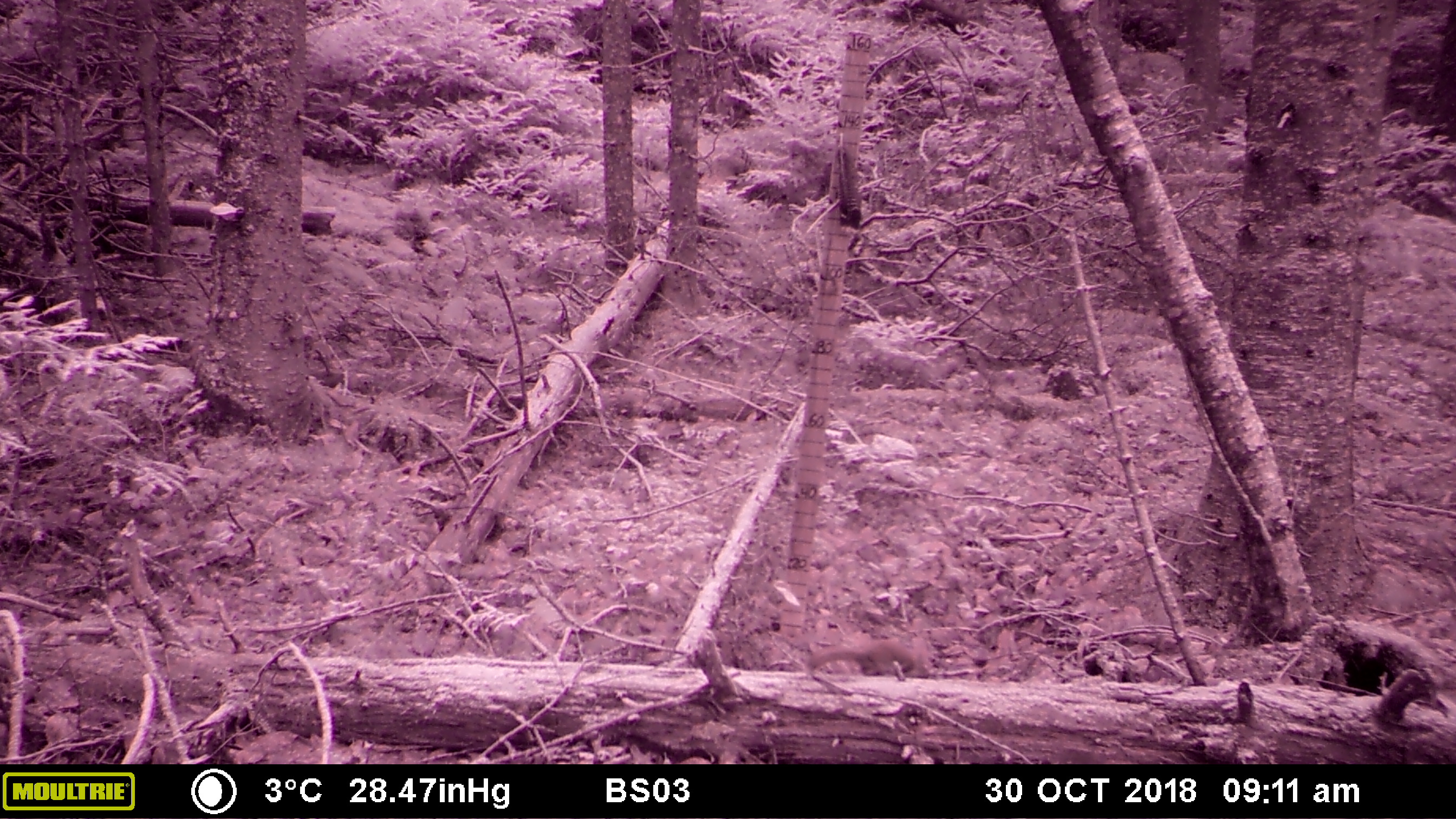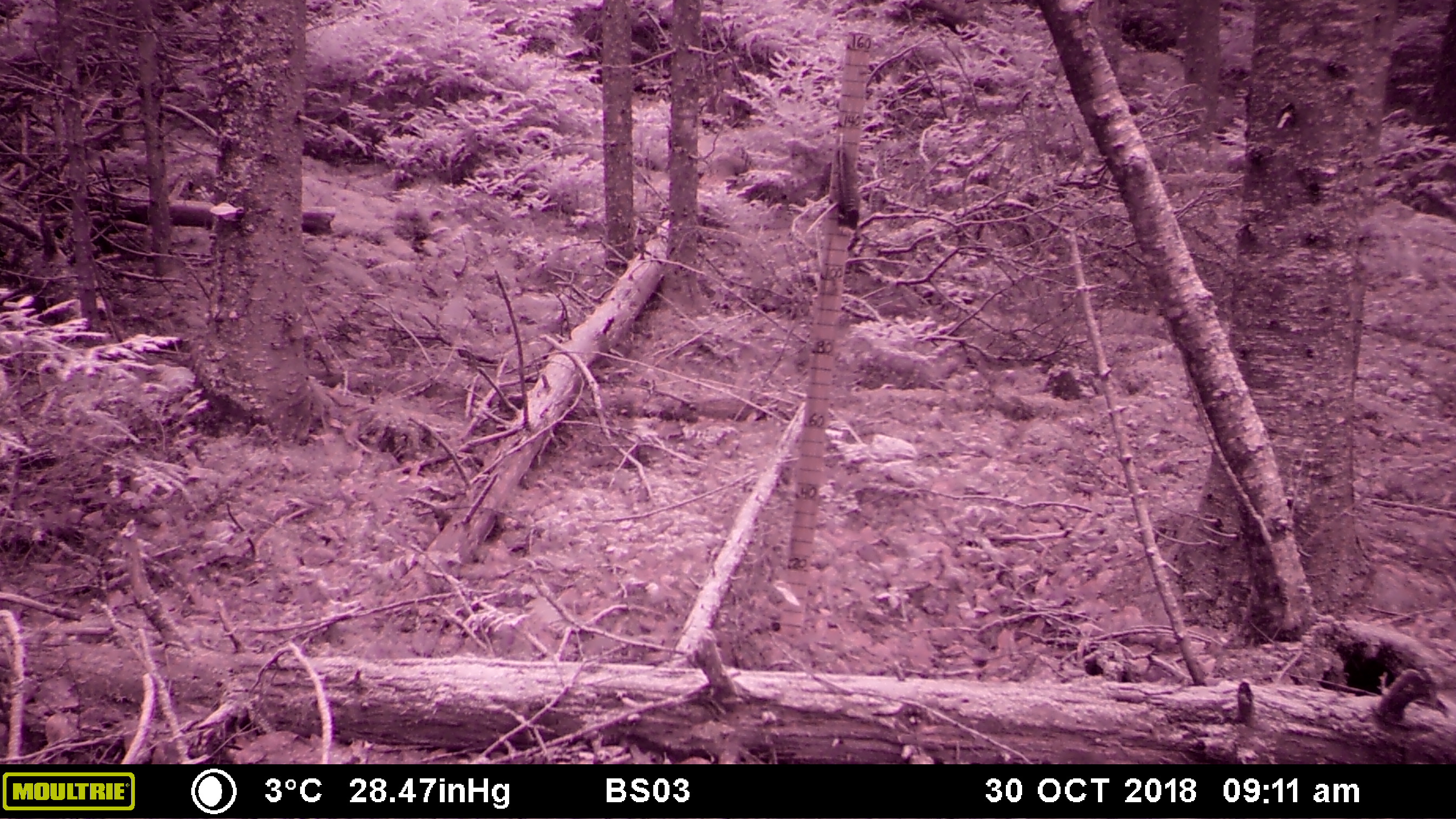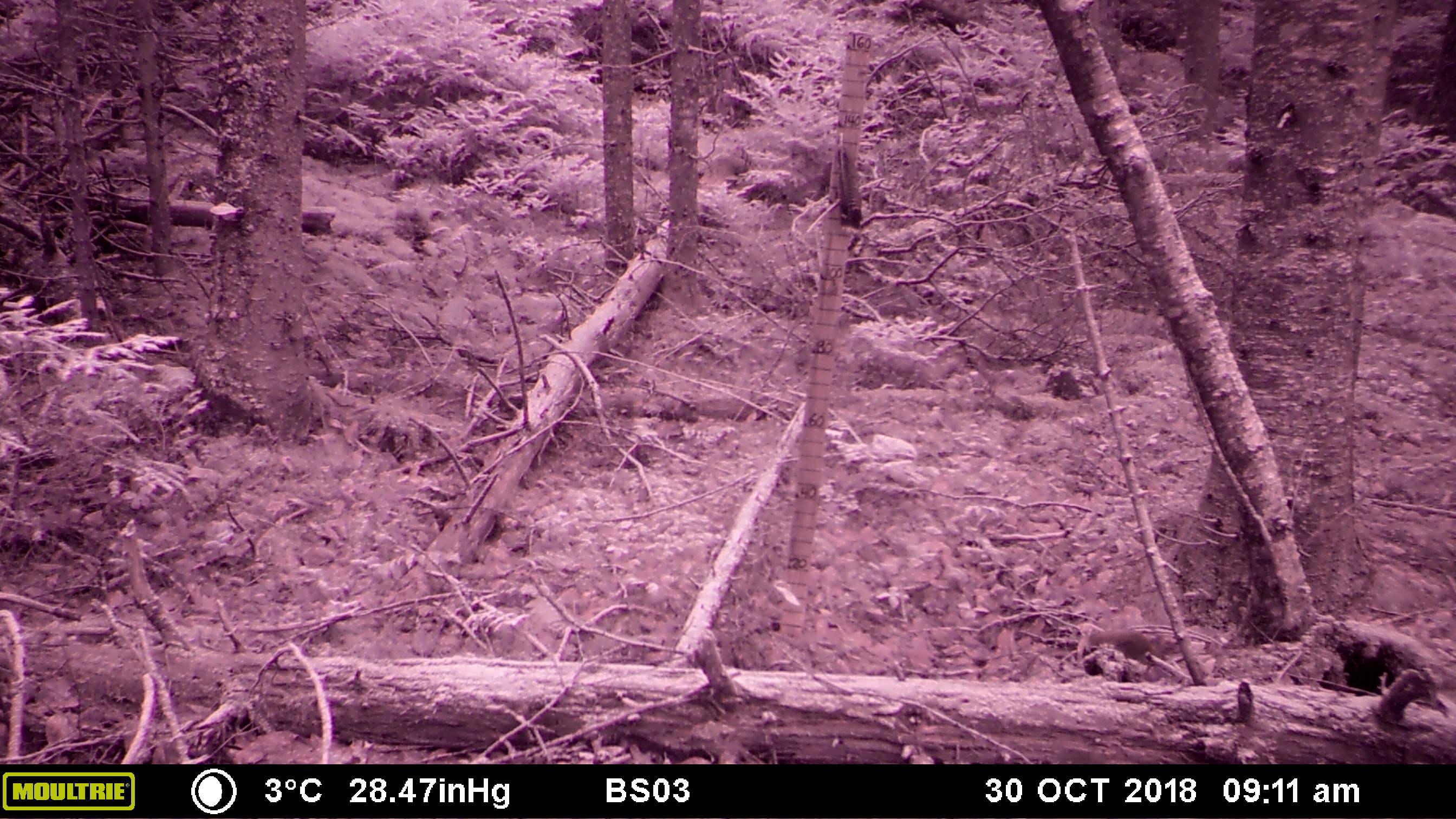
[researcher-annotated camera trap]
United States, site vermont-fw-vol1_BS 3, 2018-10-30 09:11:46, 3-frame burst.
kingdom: Animalia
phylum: Chordata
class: Mammalia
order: Rodentia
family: Sciuridae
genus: Tamiasciurus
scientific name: Tamiasciurus hudsonicus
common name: red squirrel